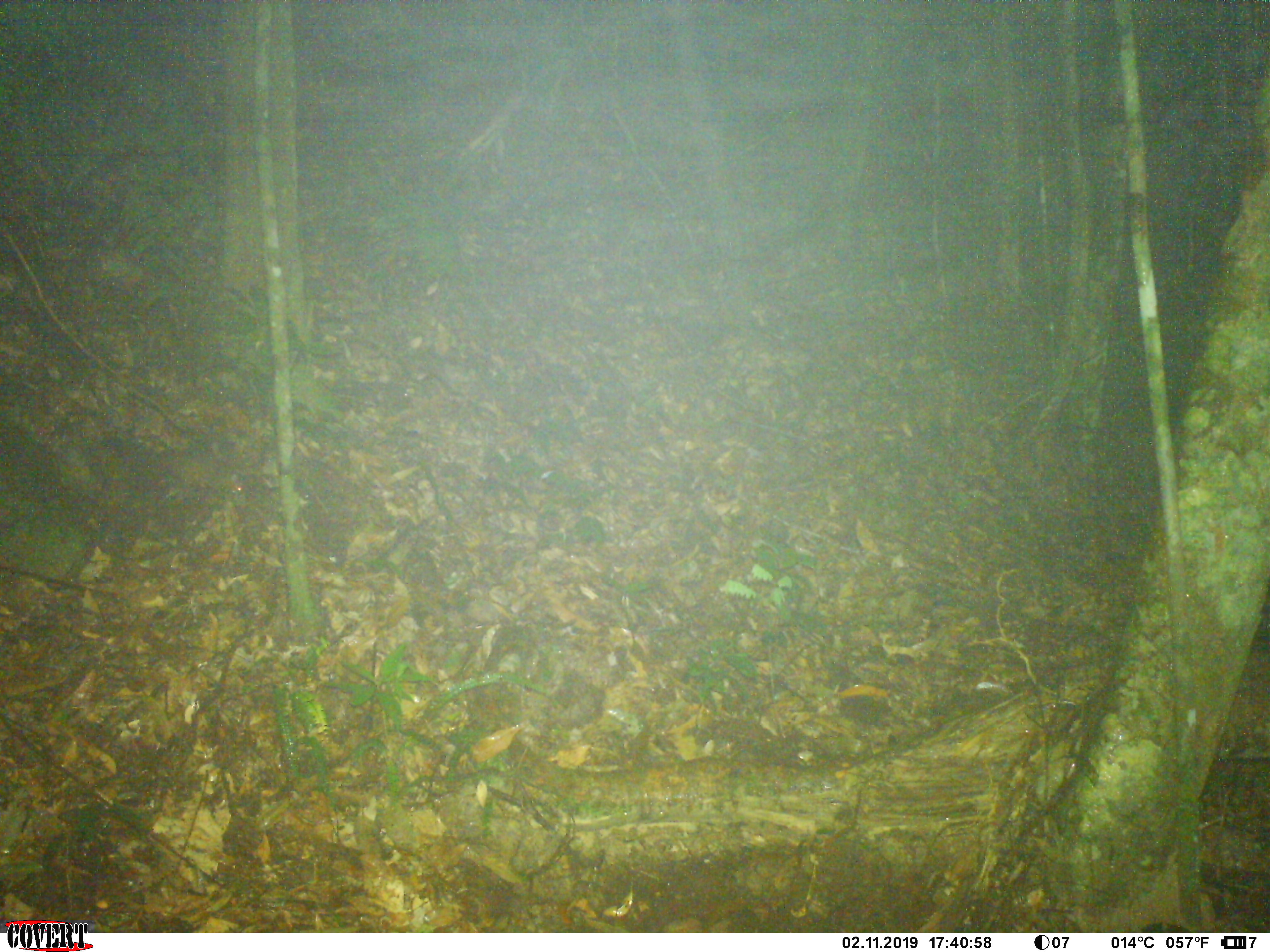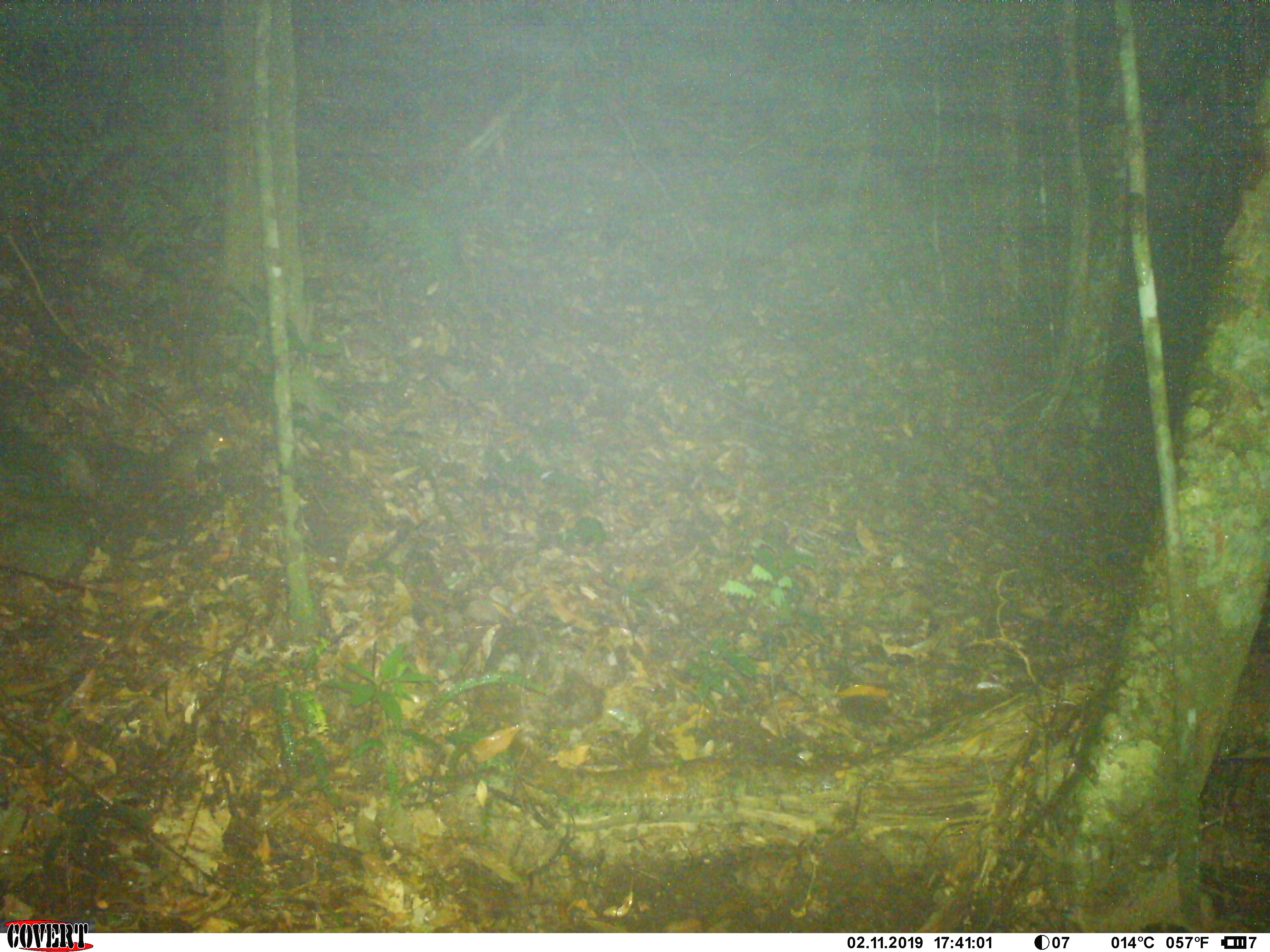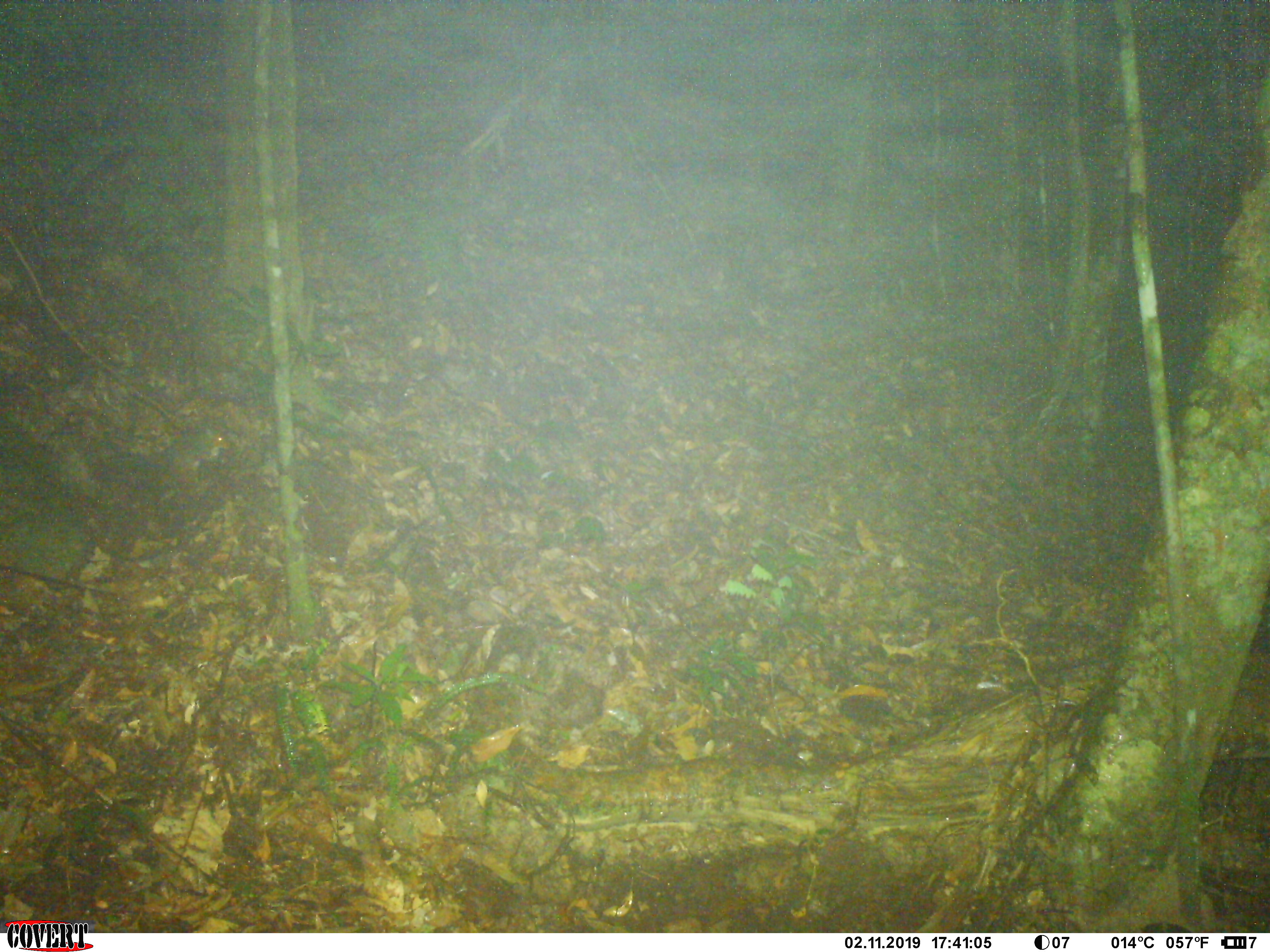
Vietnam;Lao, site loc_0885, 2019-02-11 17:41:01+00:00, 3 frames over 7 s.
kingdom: Animalia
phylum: Chordata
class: Mammalia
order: Rodentia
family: Sciuridae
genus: Dremomys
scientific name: Dremomys rufigenis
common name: red-cheeked squirrel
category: red cheeked squirrel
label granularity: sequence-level